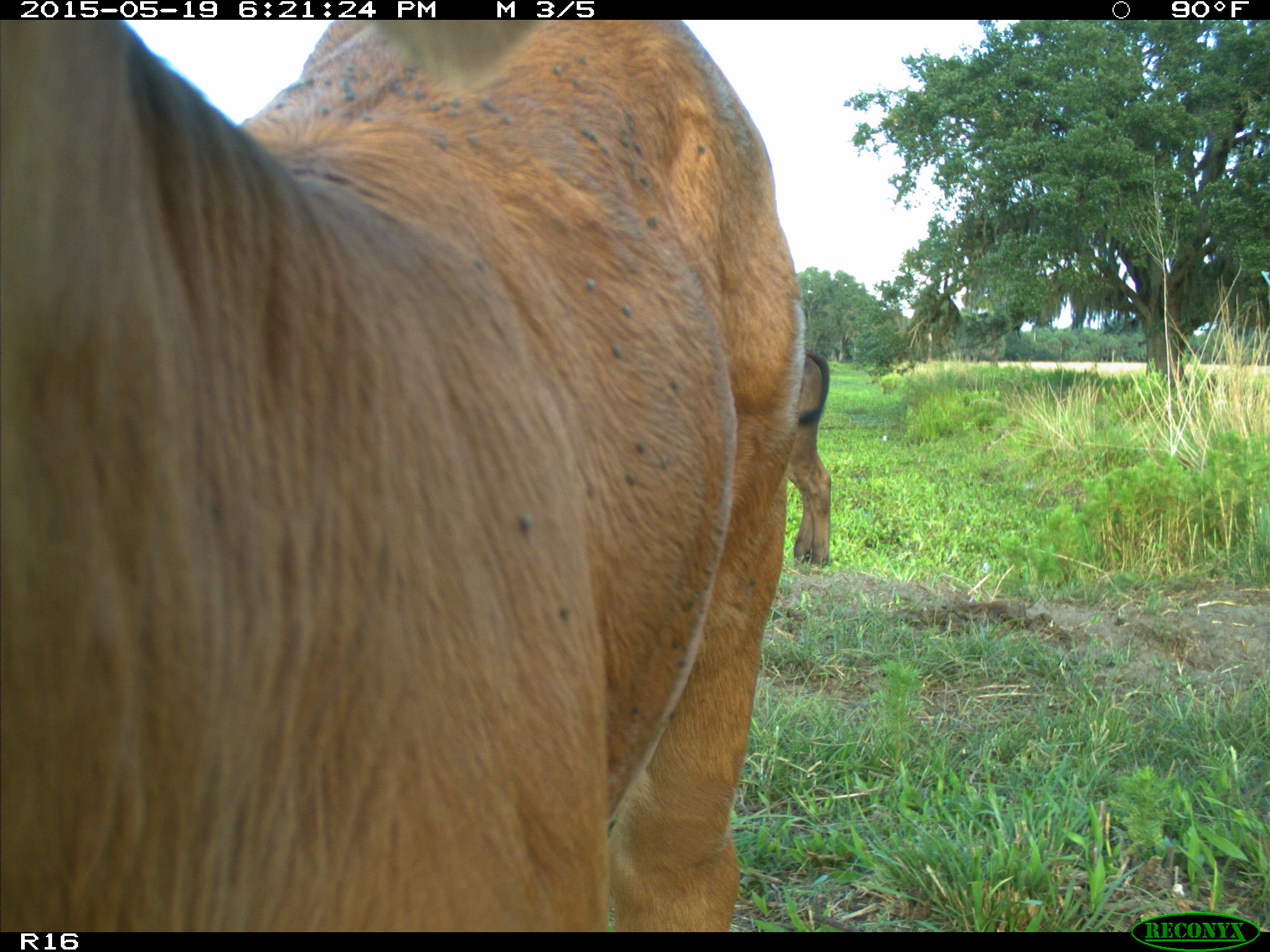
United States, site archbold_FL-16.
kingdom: Animalia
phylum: Chordata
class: Mammalia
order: Artiodactyla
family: Bovidae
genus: Bos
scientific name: Bos taurus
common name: domestic cow